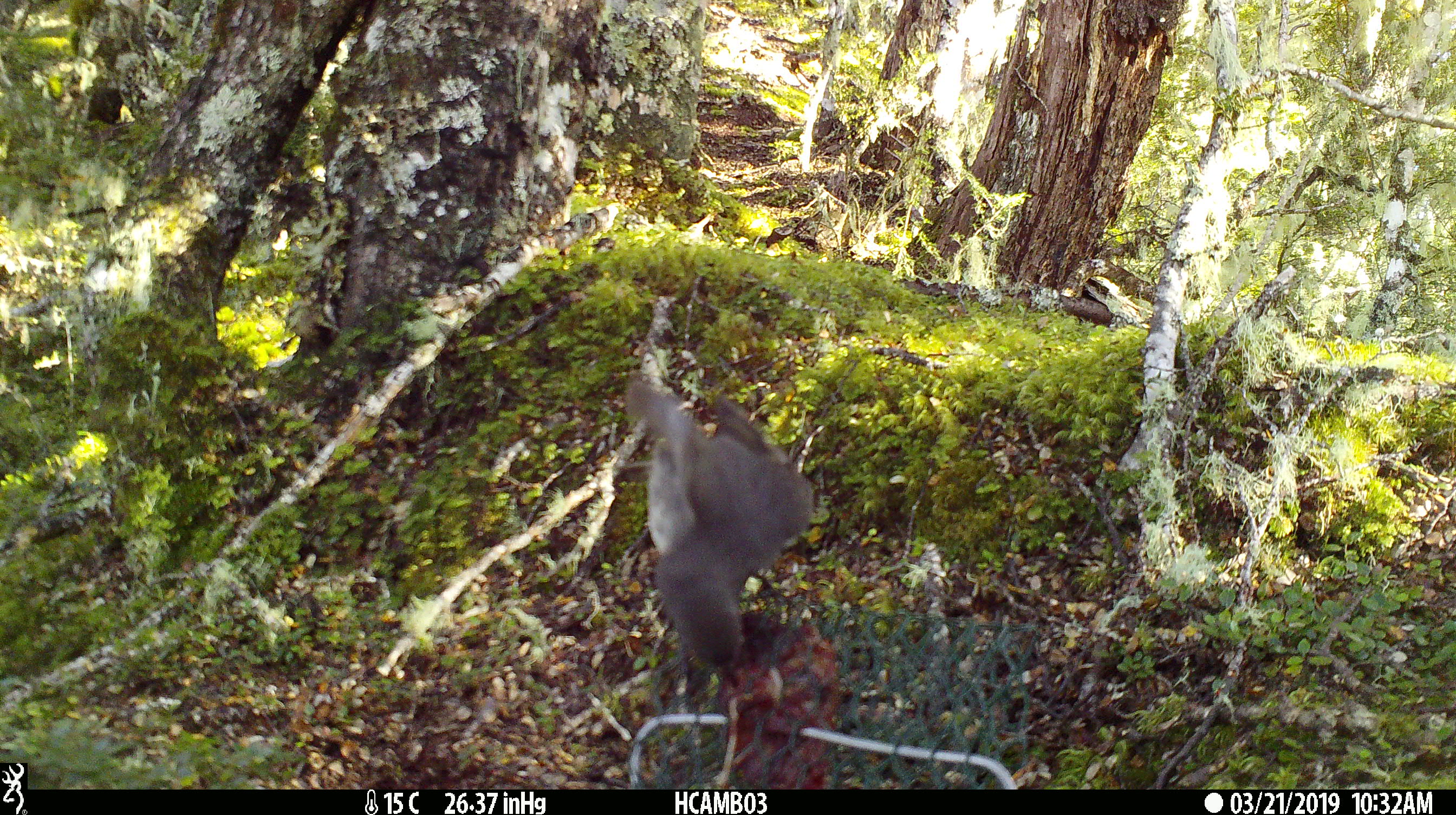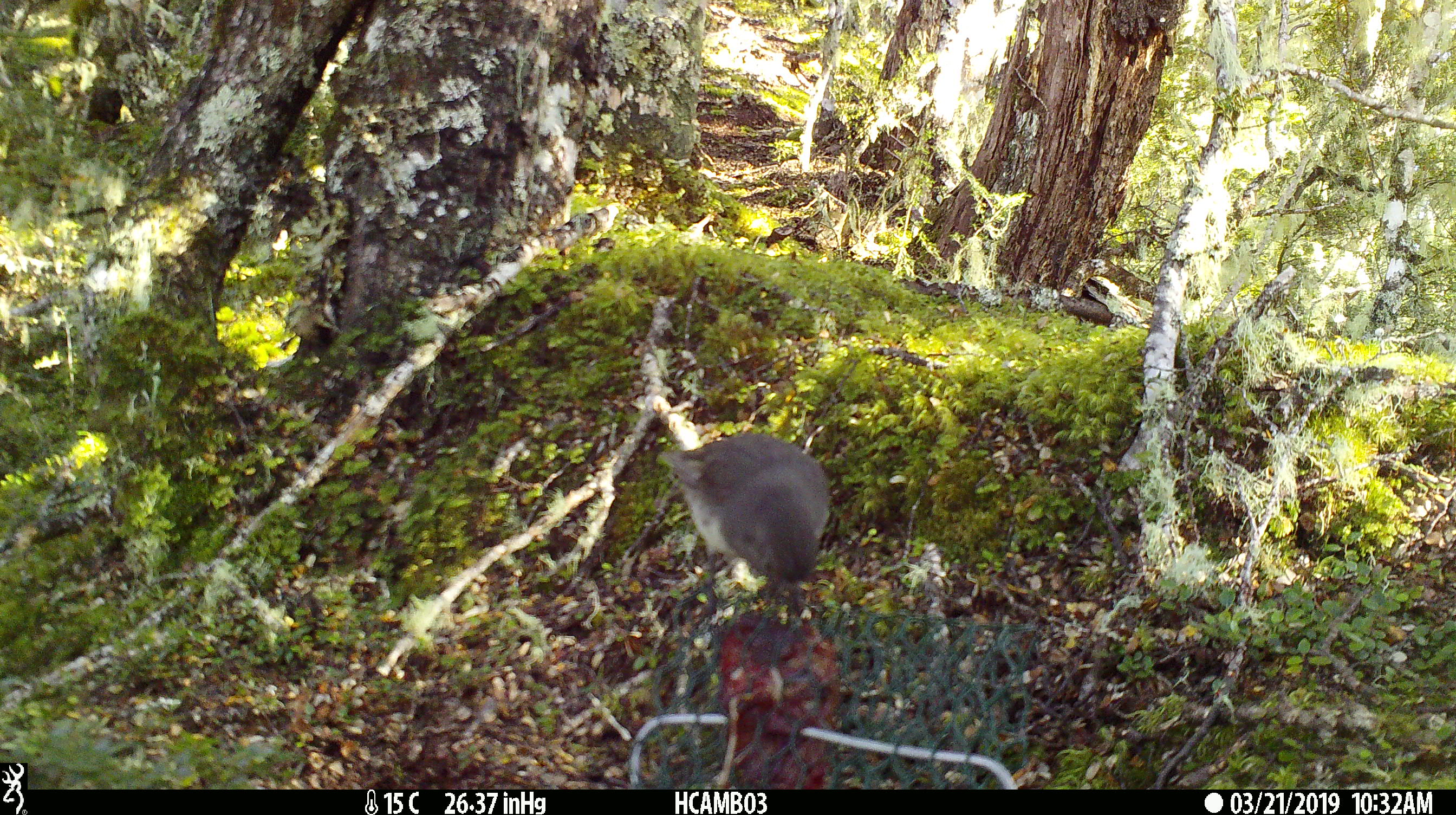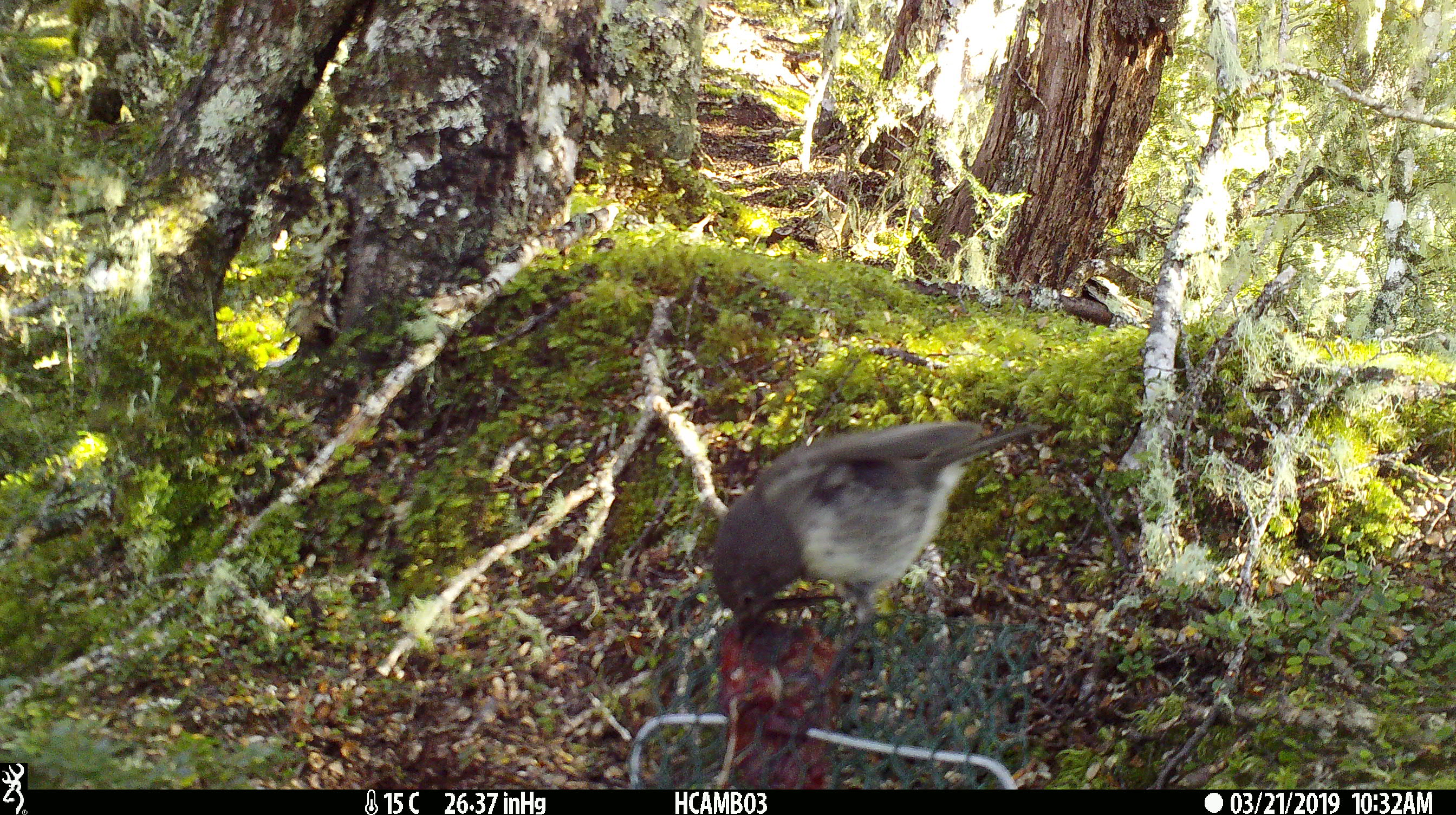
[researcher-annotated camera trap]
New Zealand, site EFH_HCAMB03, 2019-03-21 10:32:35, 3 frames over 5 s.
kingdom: Animalia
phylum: Chordata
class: Aves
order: Passeriformes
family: Petroicidae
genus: Petroica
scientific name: Petroica australis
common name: new zealand robin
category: robin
Robin (new zealand robin) (Petroica australis).